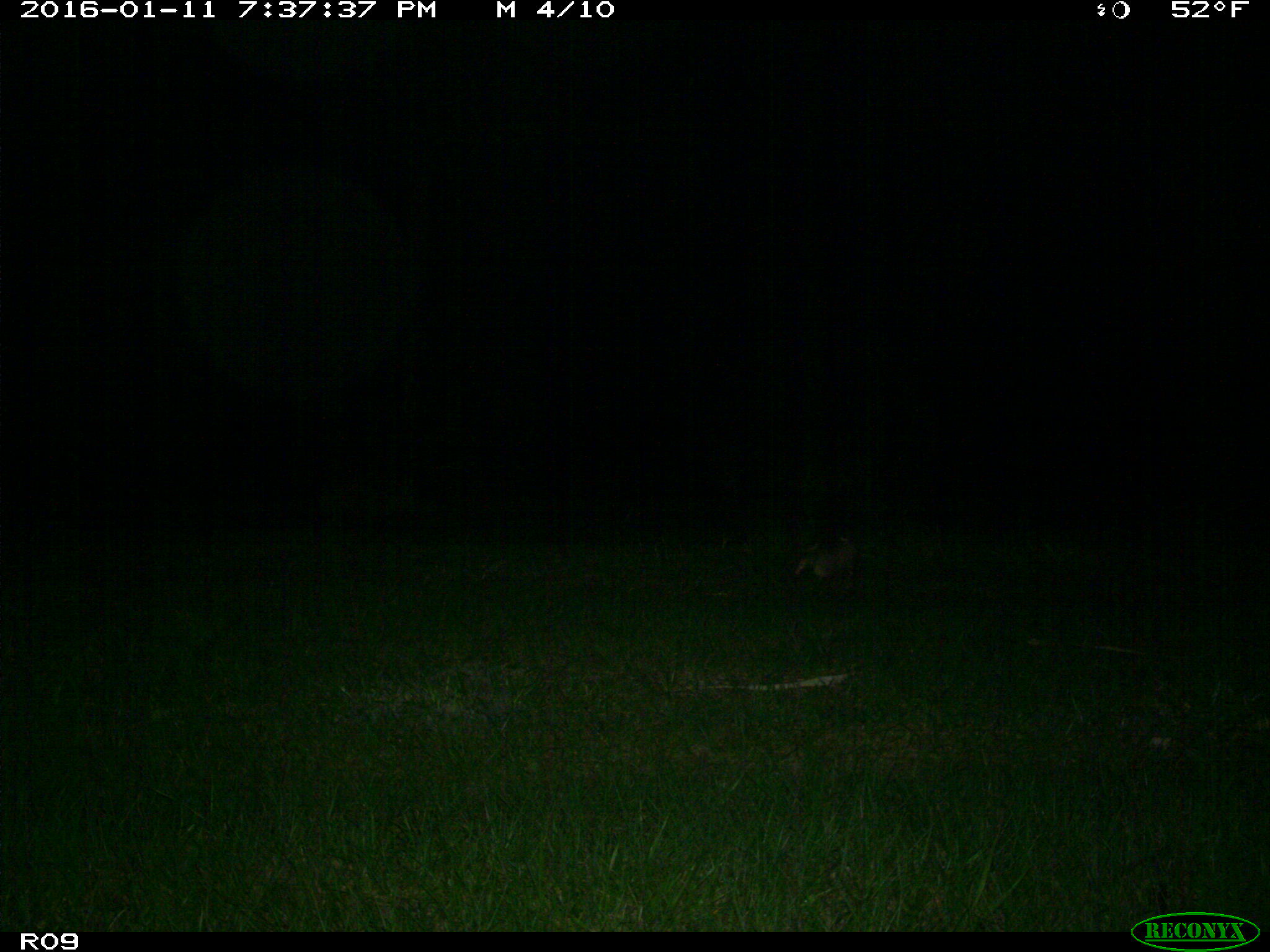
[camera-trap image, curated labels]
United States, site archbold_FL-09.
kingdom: Animalia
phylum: Chordata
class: Mammalia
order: Cingulata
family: Dasypodidae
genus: Dasypus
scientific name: Dasypus novemcinctus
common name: nine-banded armadillo